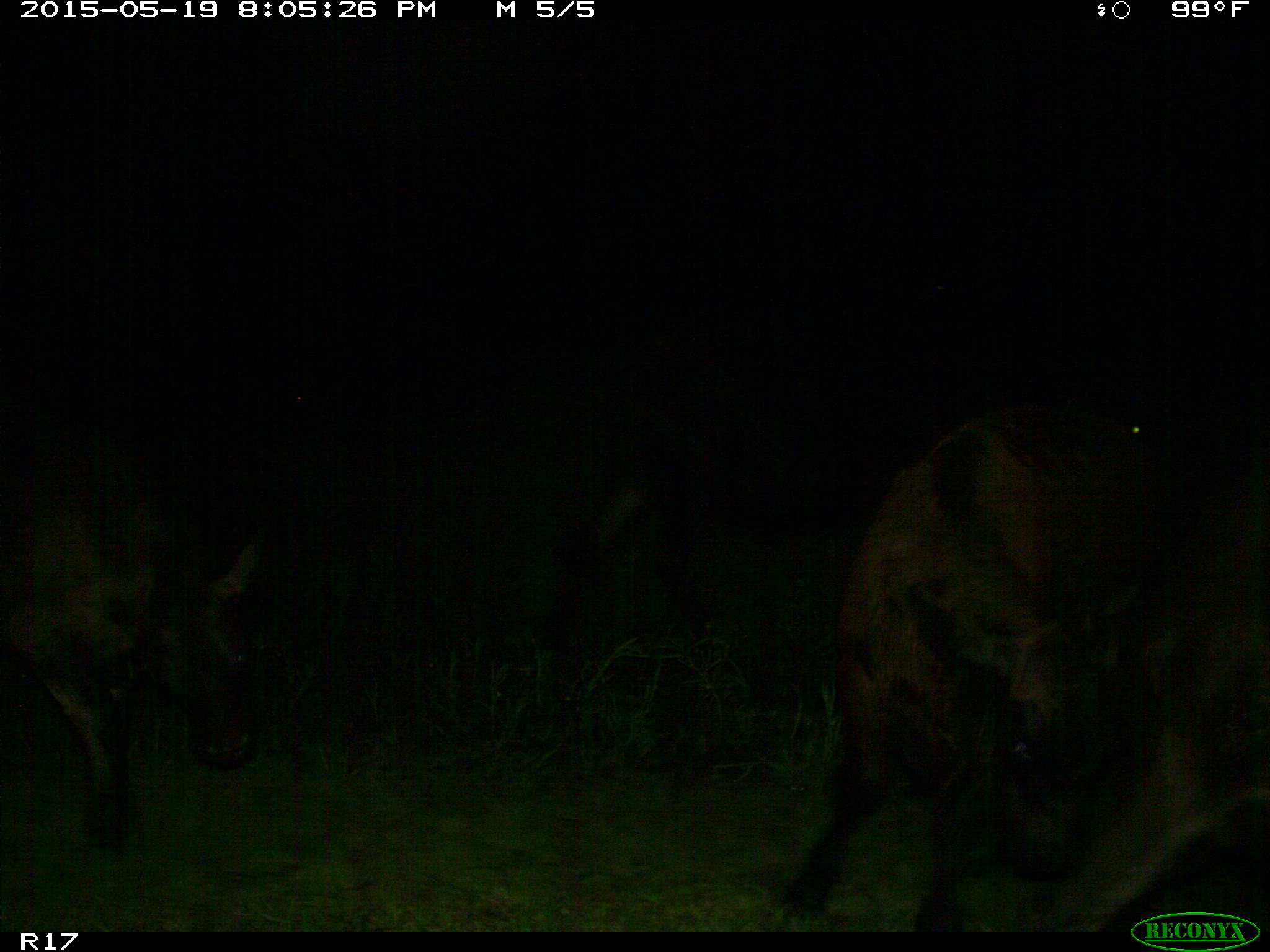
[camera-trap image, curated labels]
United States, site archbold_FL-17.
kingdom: Animalia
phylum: Chordata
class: Mammalia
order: Artiodactyla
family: Bovidae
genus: Bos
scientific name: Bos taurus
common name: domestic cow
Bos taurus (domestic cow).